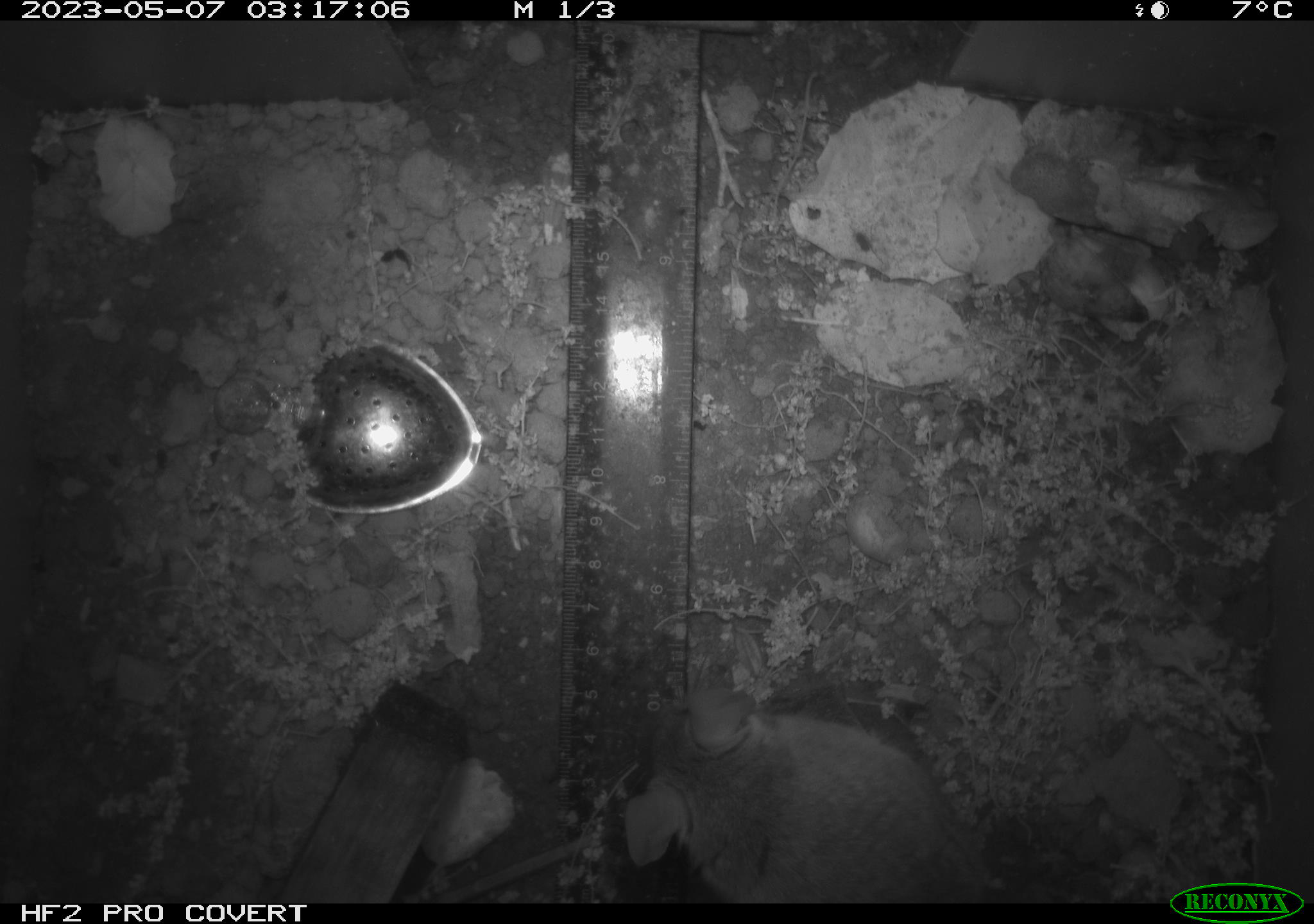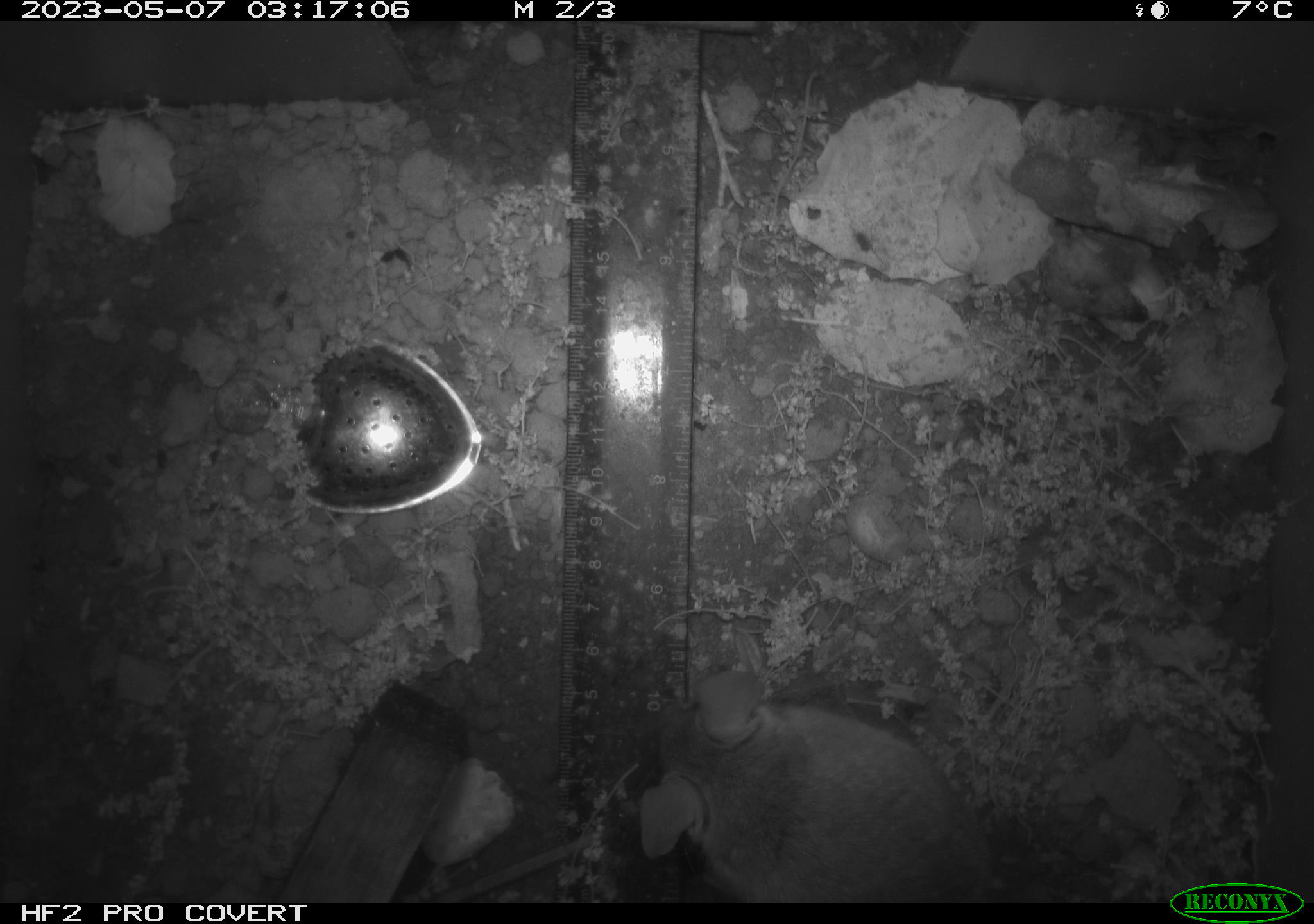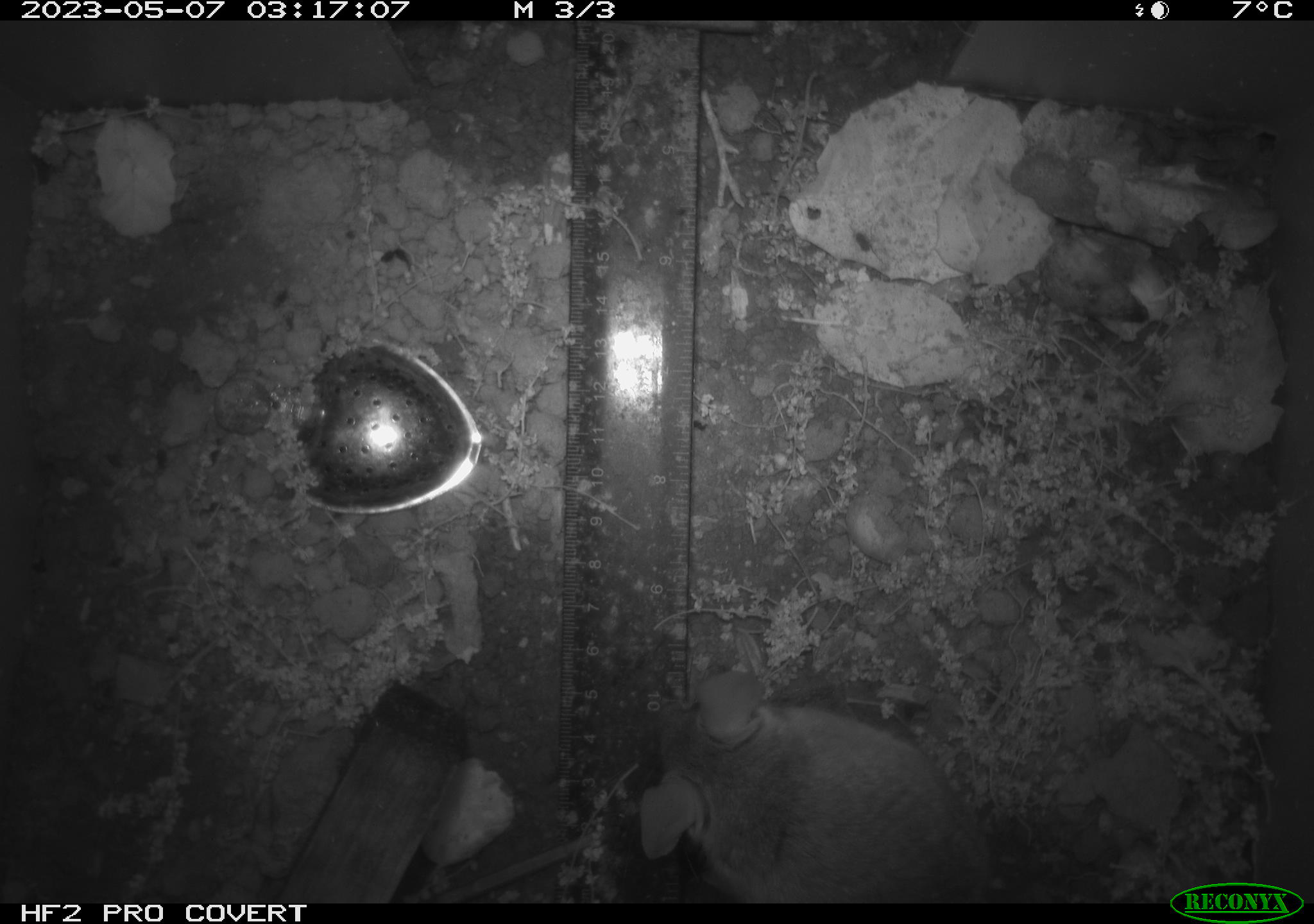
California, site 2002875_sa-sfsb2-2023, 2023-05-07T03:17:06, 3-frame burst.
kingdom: Animalia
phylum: Chordata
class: Mammalia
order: Rodentia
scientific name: Rodentia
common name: mouse species